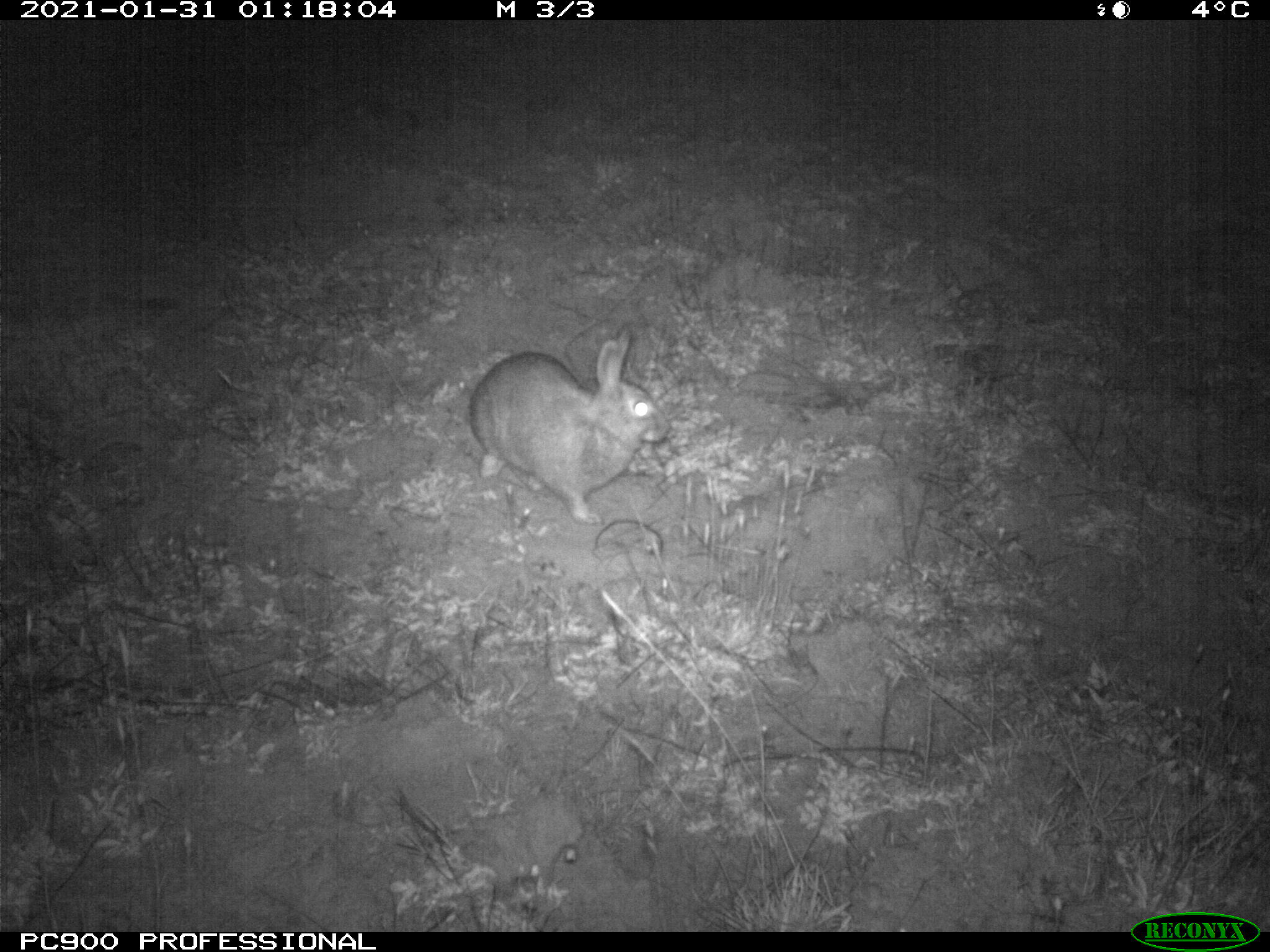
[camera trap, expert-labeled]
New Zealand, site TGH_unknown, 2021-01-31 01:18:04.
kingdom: Animalia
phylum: Chordata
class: Mammalia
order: Lagomorpha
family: Leporidae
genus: Oryctolagus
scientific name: Oryctolagus cuniculus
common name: european rabbit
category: rabbit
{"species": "rabbit (european rabbit) (Oryctolagus cuniculus)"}